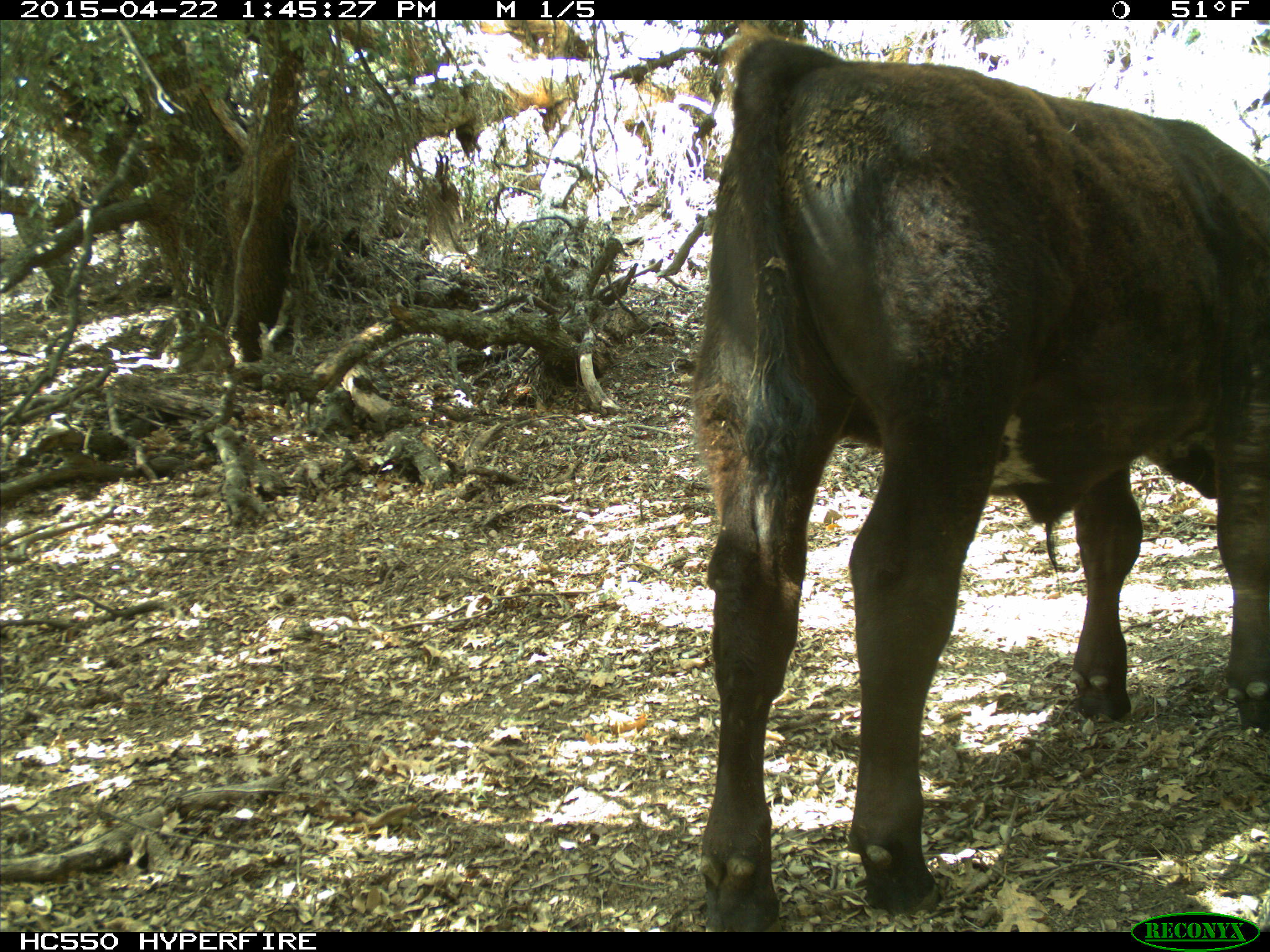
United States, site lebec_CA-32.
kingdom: Animalia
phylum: Chordata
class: Mammalia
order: Artiodactyla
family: Bovidae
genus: Bos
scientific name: Bos taurus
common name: domestic cow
Bos taurus (domestic cow).